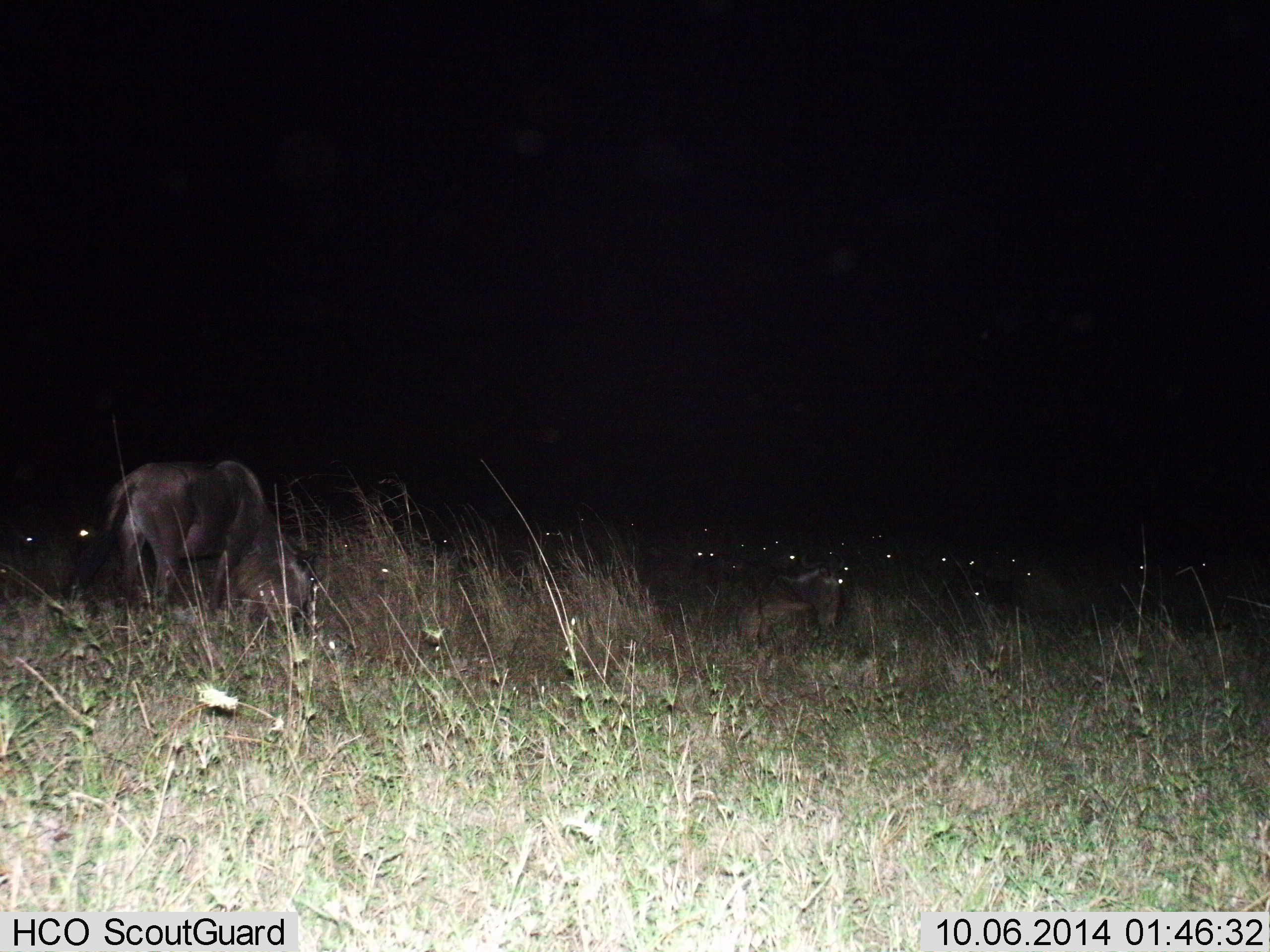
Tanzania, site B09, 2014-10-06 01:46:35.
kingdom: Animalia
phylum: Chordata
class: Mammalia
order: Artiodactyla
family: Bovidae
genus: Connochaetes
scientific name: Connochaetes taurinus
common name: blue wildebeest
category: wildebeest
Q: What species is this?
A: Wildebeest (blue wildebeest) (Connochaetes taurinus).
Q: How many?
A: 11-50.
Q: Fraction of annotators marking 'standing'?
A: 40%.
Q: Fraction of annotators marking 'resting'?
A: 60%.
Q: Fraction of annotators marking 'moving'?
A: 10%.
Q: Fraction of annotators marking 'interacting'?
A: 0%.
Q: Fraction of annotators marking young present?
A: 0%.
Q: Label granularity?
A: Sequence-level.